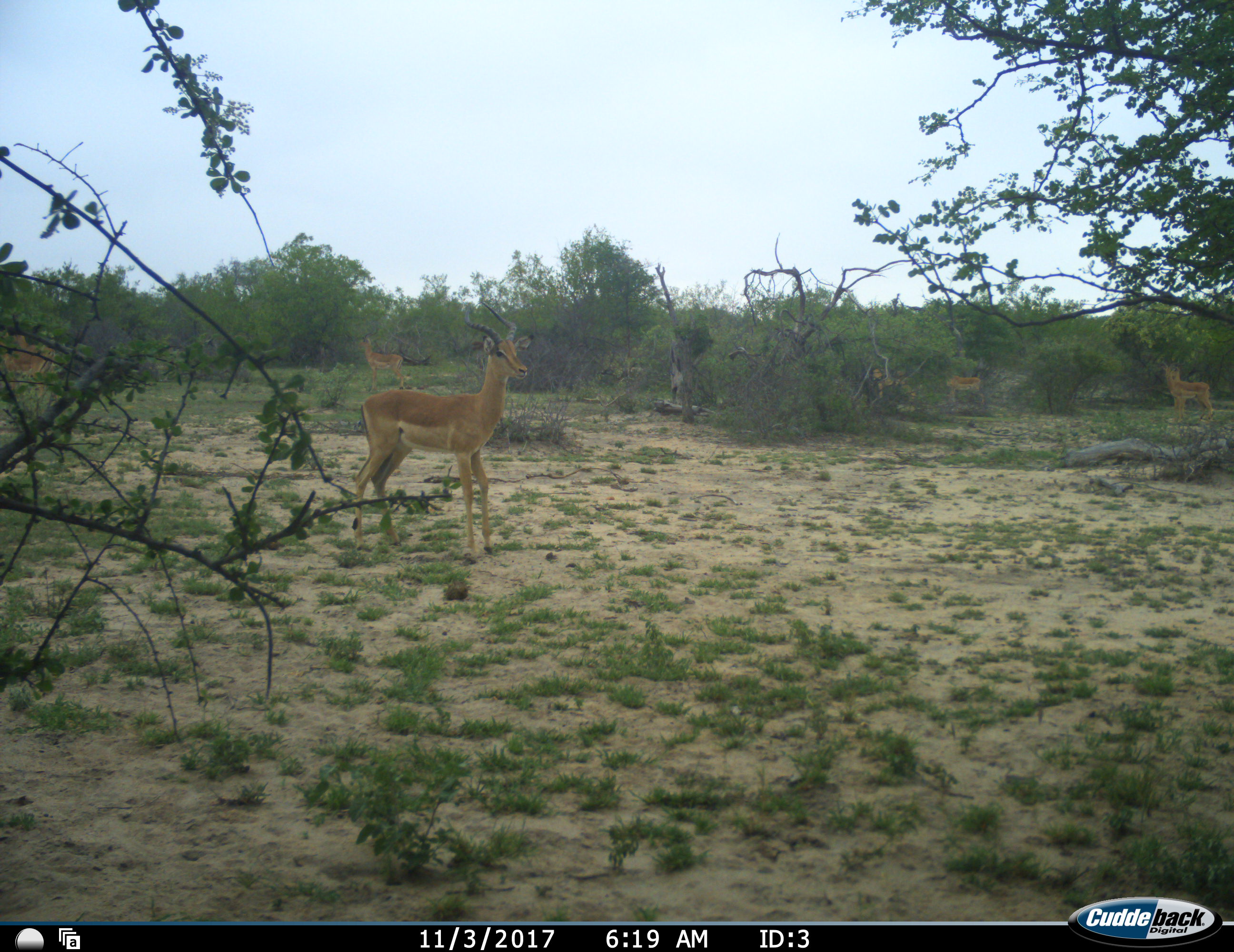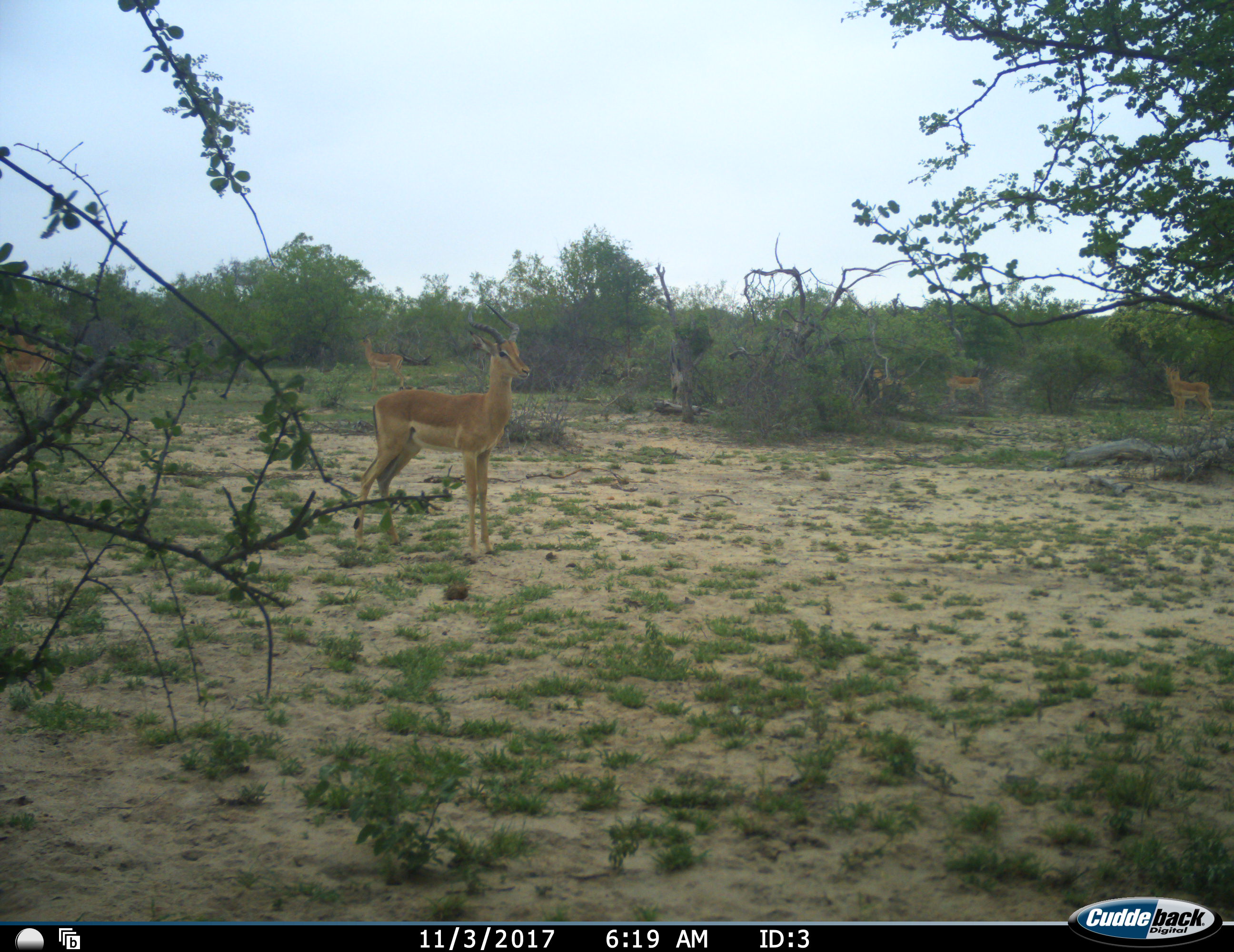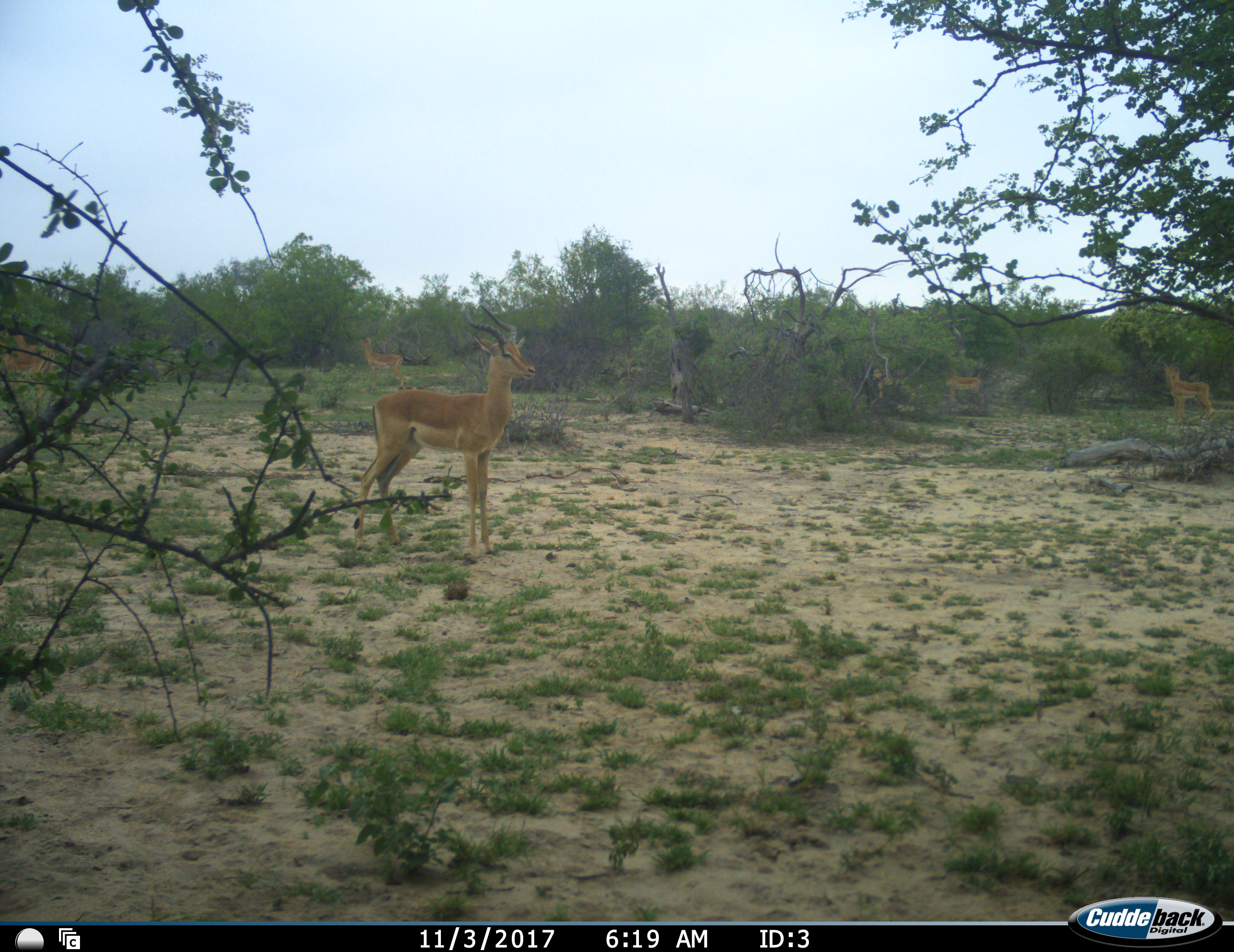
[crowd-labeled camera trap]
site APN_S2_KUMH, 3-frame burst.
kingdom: Animalia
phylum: Chordata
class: Mammalia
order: Artiodactyla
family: Bovidae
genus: Aepyceros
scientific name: Aepyceros melampus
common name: impala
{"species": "impala (Aepyceros melampus)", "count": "5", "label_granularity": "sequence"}